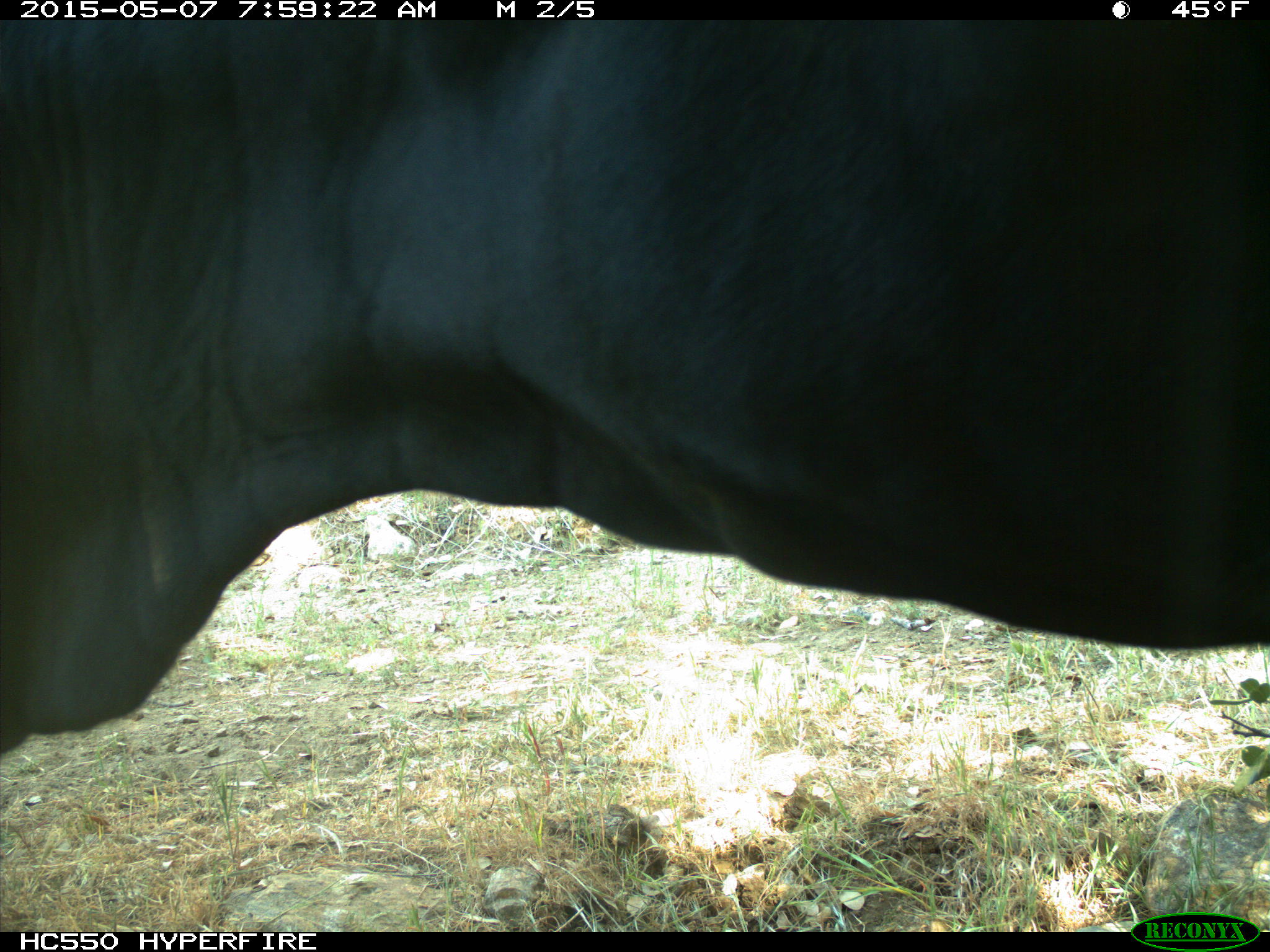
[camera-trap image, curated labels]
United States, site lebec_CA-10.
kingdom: Animalia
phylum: Chordata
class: Mammalia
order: Artiodactyla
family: Bovidae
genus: Bos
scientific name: Bos taurus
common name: domestic cow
Bos taurus (domestic cow).